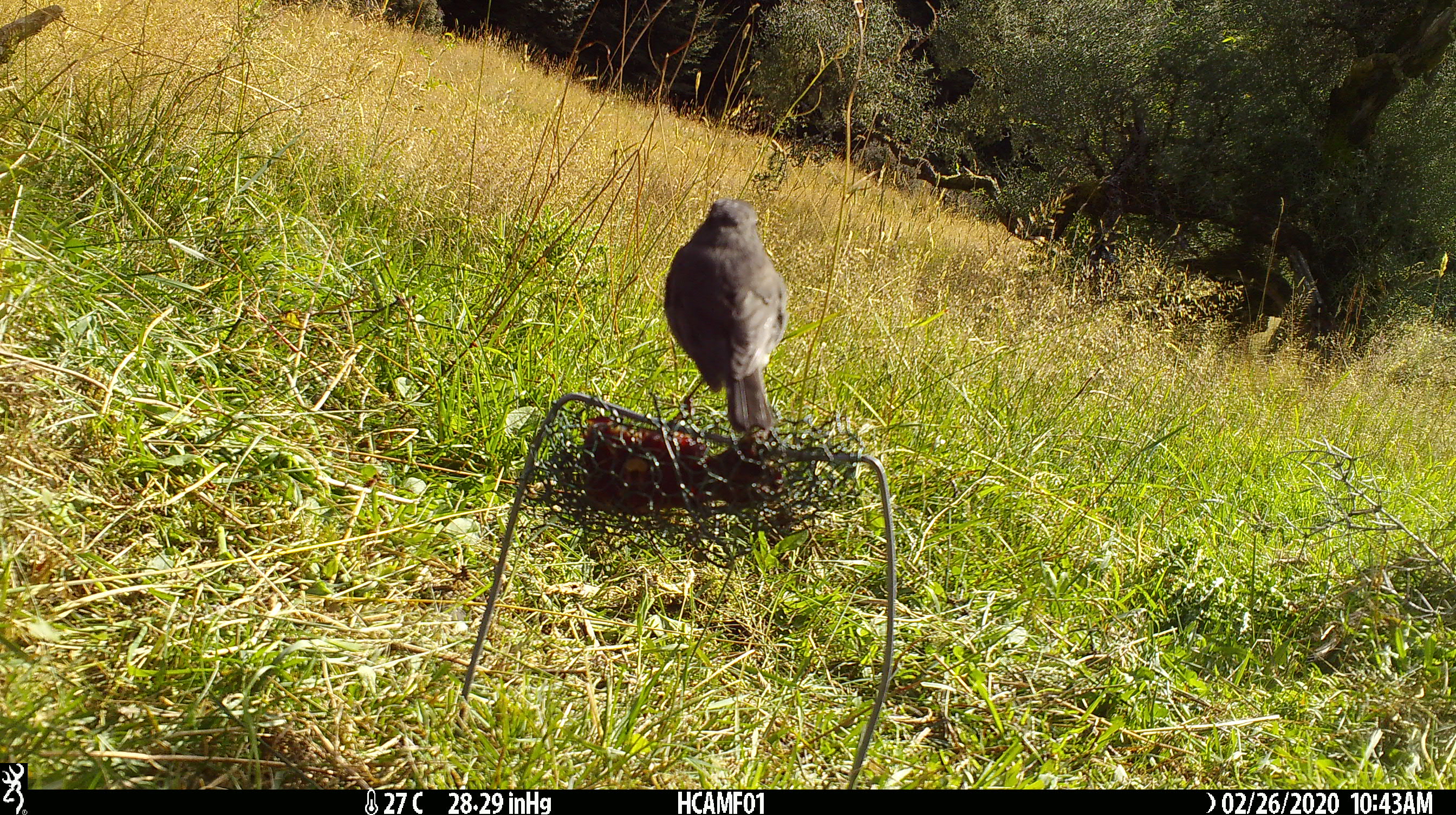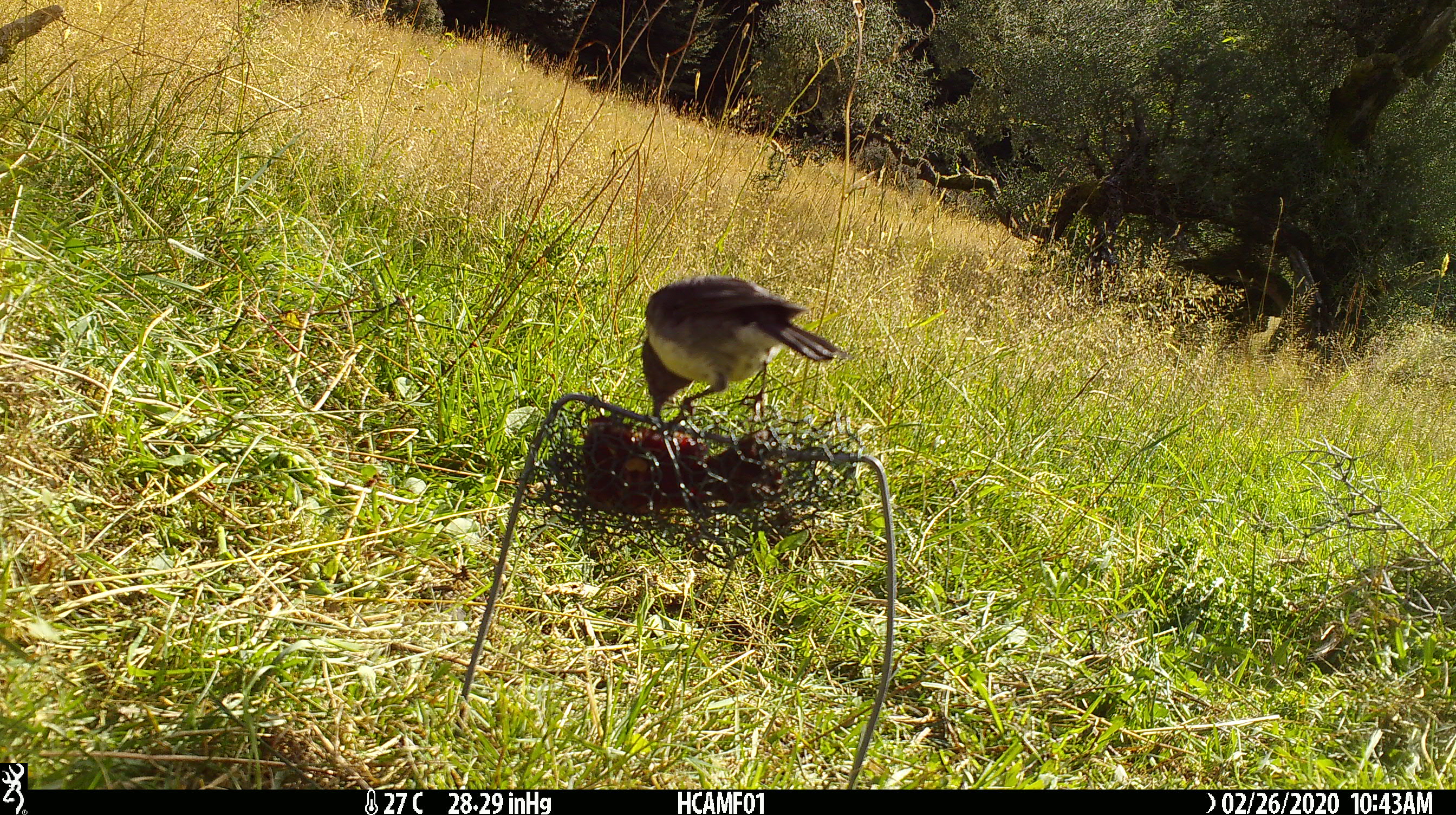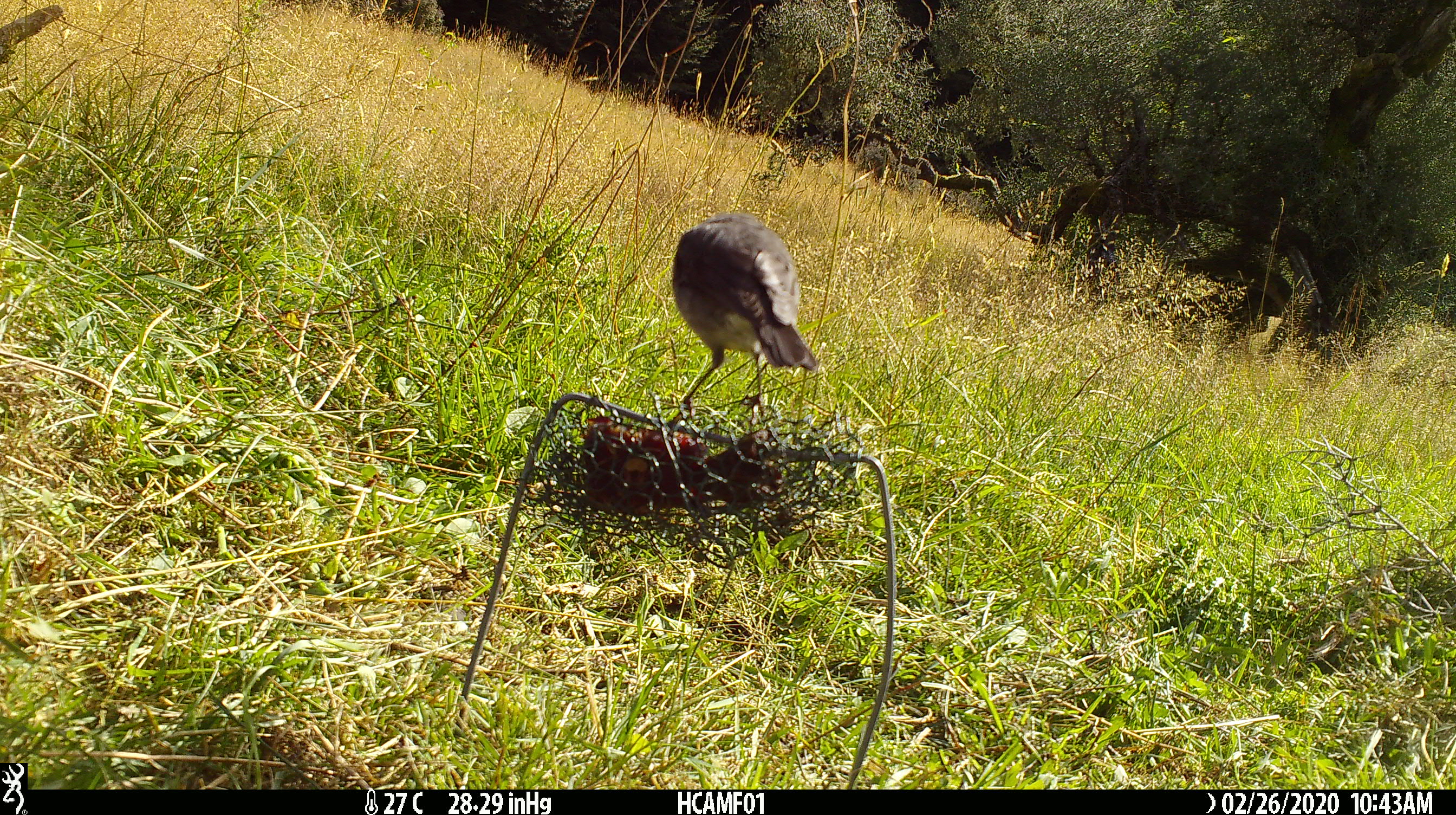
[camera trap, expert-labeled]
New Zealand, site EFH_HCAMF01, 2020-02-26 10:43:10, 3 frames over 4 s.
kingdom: Animalia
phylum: Chordata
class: Aves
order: Passeriformes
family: Petroicidae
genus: Petroica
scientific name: Petroica australis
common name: new zealand robin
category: robin